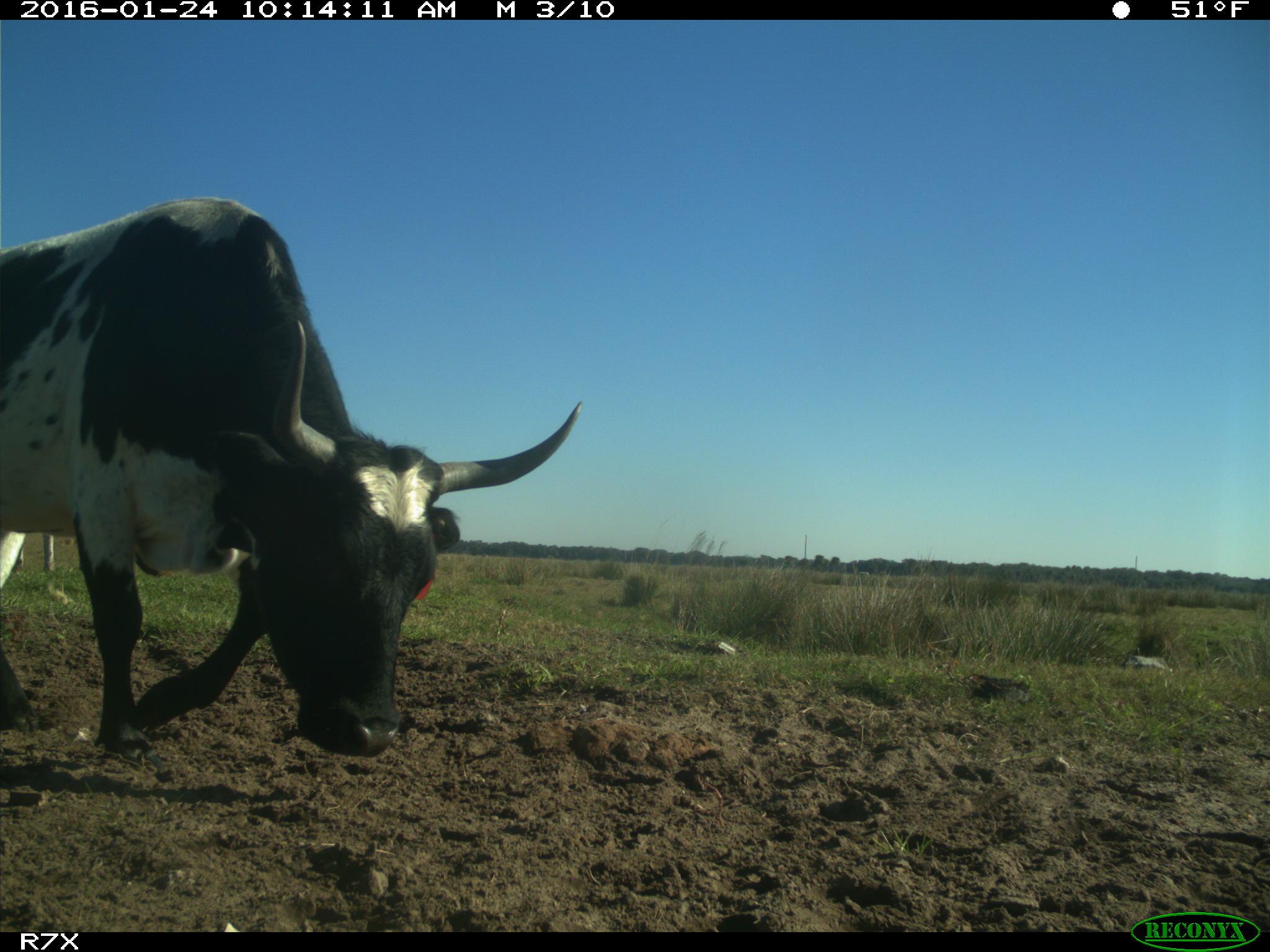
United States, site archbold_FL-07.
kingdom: Animalia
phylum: Chordata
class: Mammalia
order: Artiodactyla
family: Bovidae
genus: Bos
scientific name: Bos taurus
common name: domestic cow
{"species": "Bos taurus (domestic cow)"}